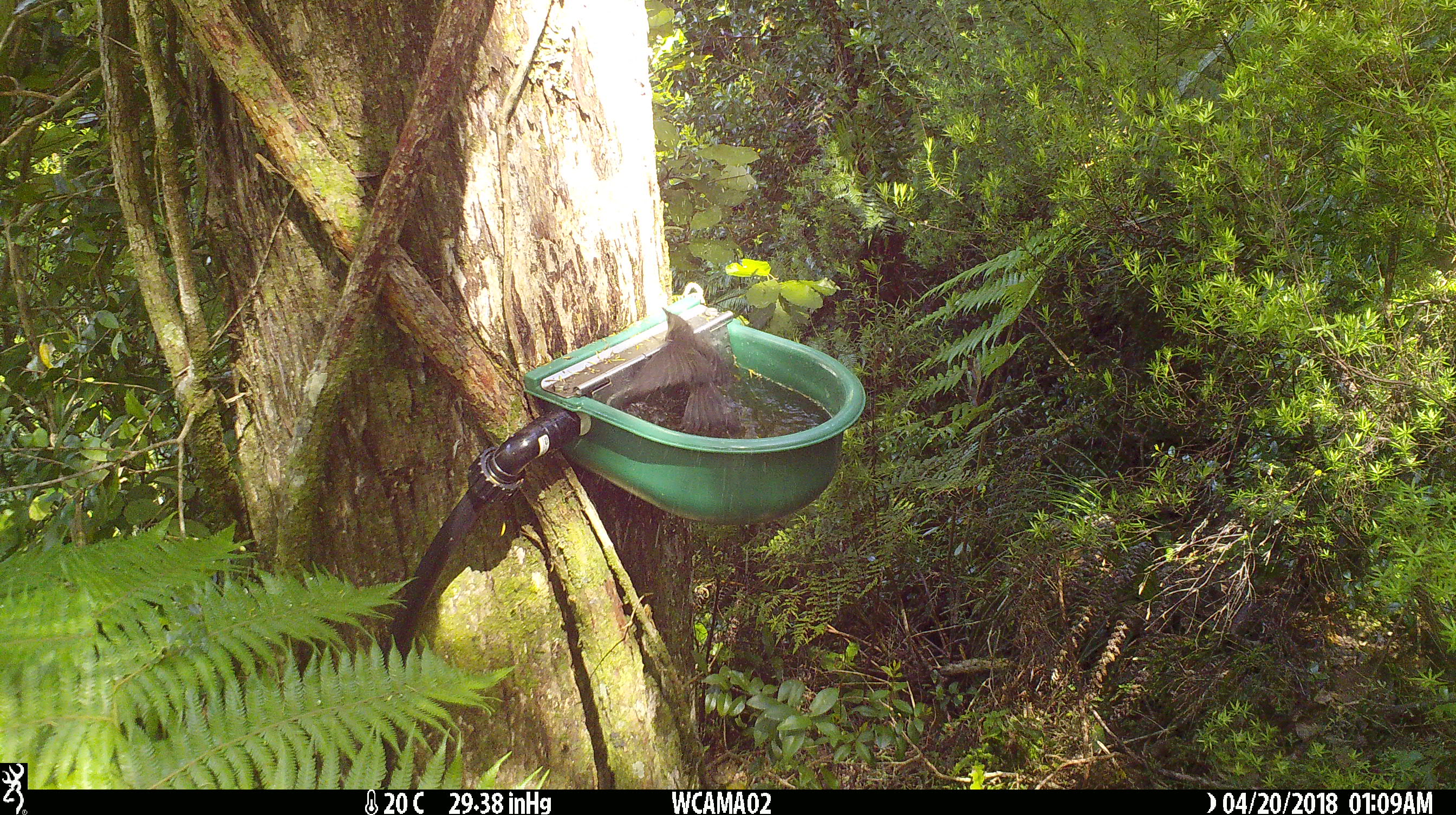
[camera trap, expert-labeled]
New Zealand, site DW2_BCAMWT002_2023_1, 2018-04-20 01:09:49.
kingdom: Animalia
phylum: Chordata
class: Aves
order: Passeriformes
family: Meliphagidae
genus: Anthornis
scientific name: Anthornis melanura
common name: new zealand bellbird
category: bellbird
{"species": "bellbird (new zealand bellbird) (Anthornis melanura)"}